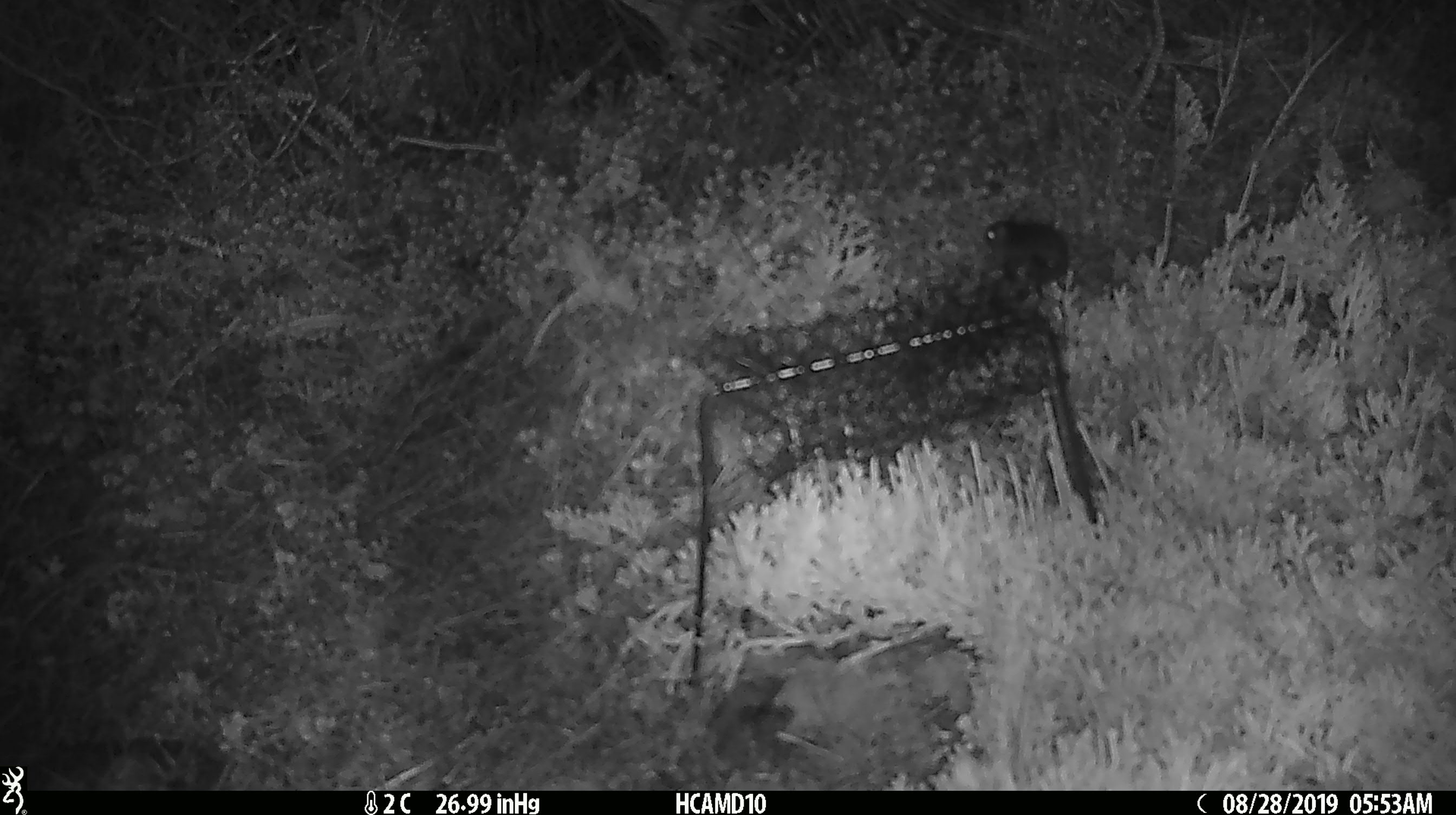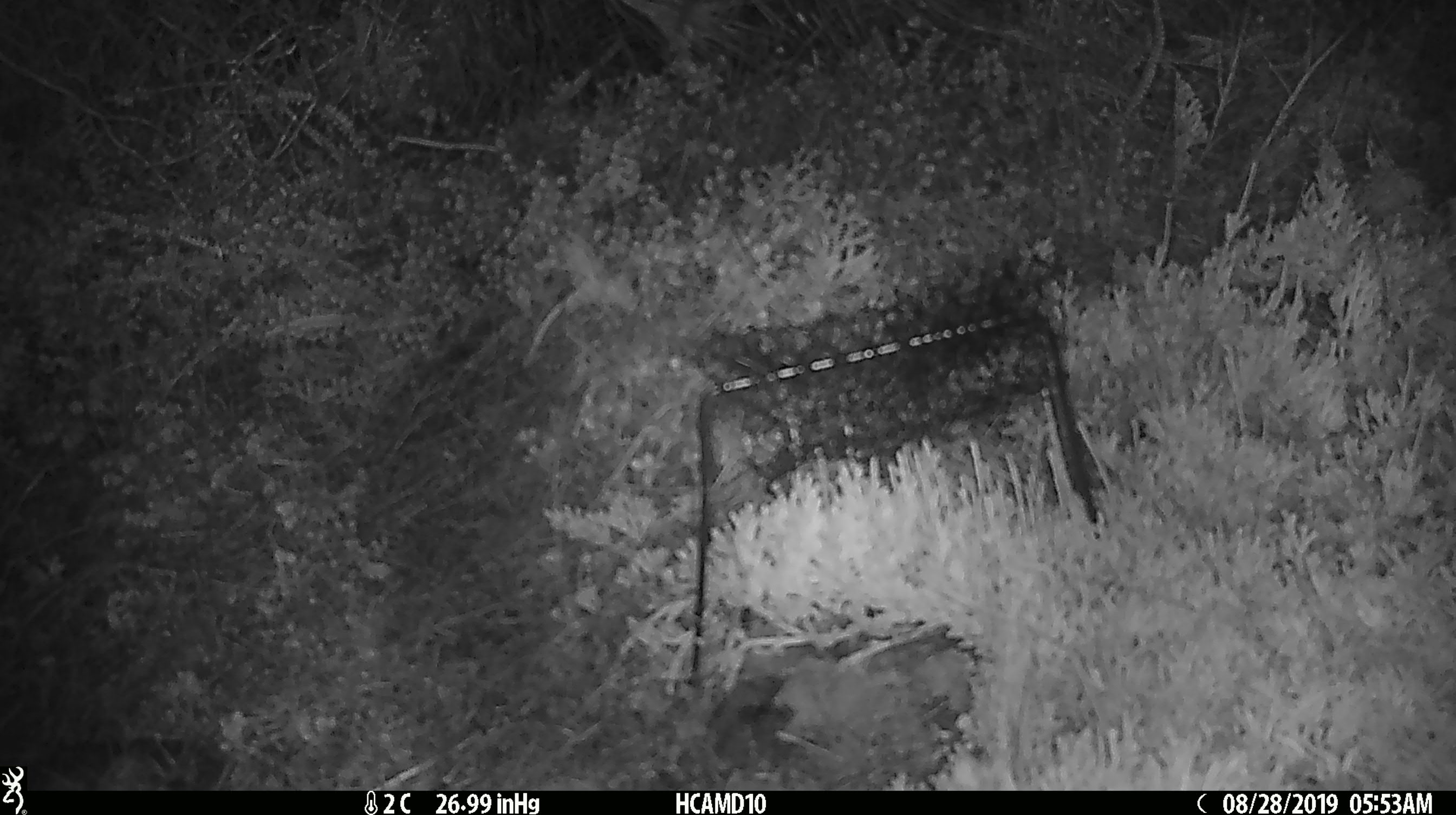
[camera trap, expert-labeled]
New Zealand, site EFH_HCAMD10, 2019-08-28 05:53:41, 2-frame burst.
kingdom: Animalia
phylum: Chordata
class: Mammalia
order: Rodentia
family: Muridae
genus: Mus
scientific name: Mus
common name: mouse